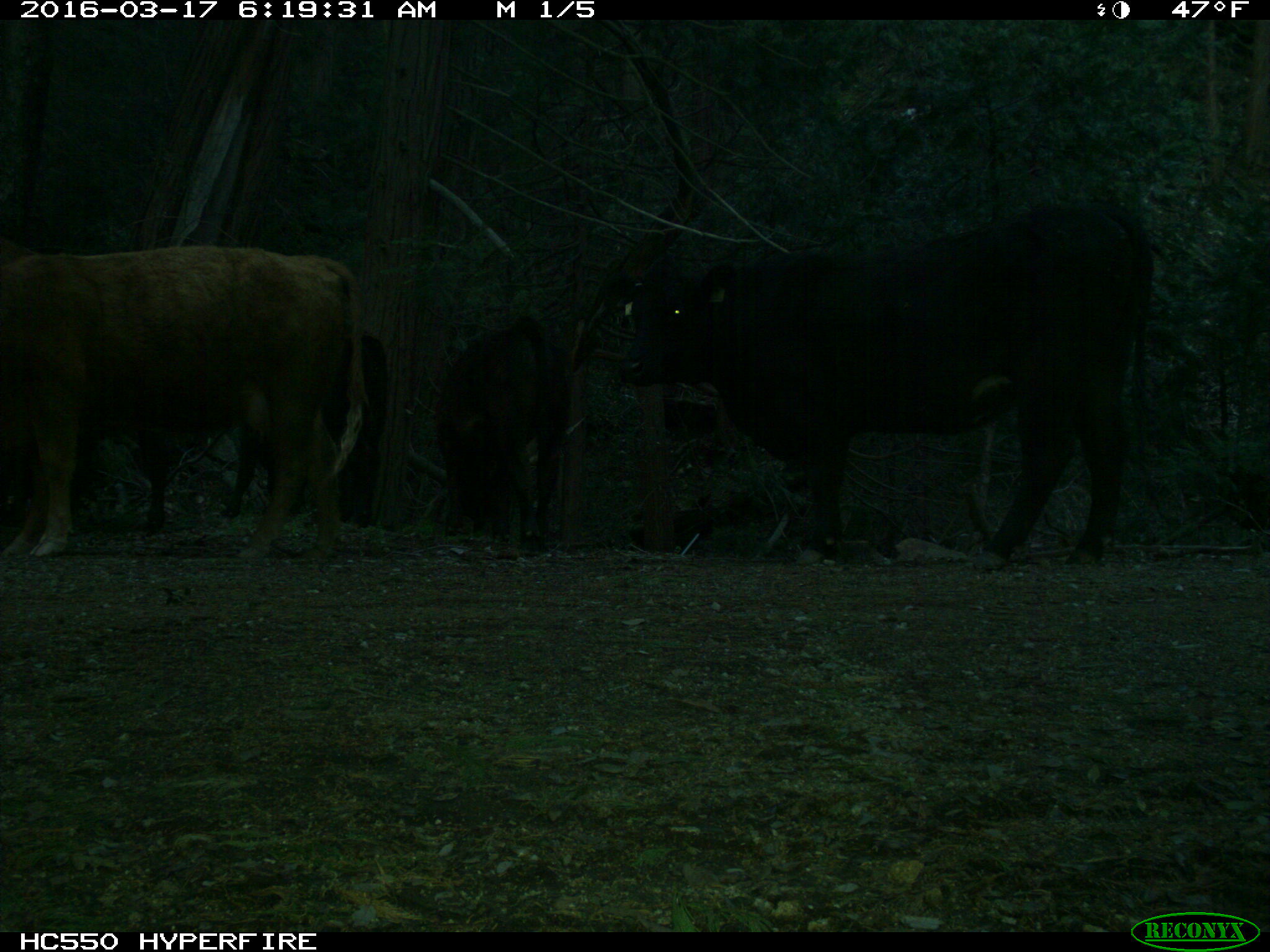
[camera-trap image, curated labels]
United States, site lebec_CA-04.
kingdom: Animalia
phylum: Chordata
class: Mammalia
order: Artiodactyla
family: Bovidae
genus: Bos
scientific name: Bos taurus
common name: domestic cow